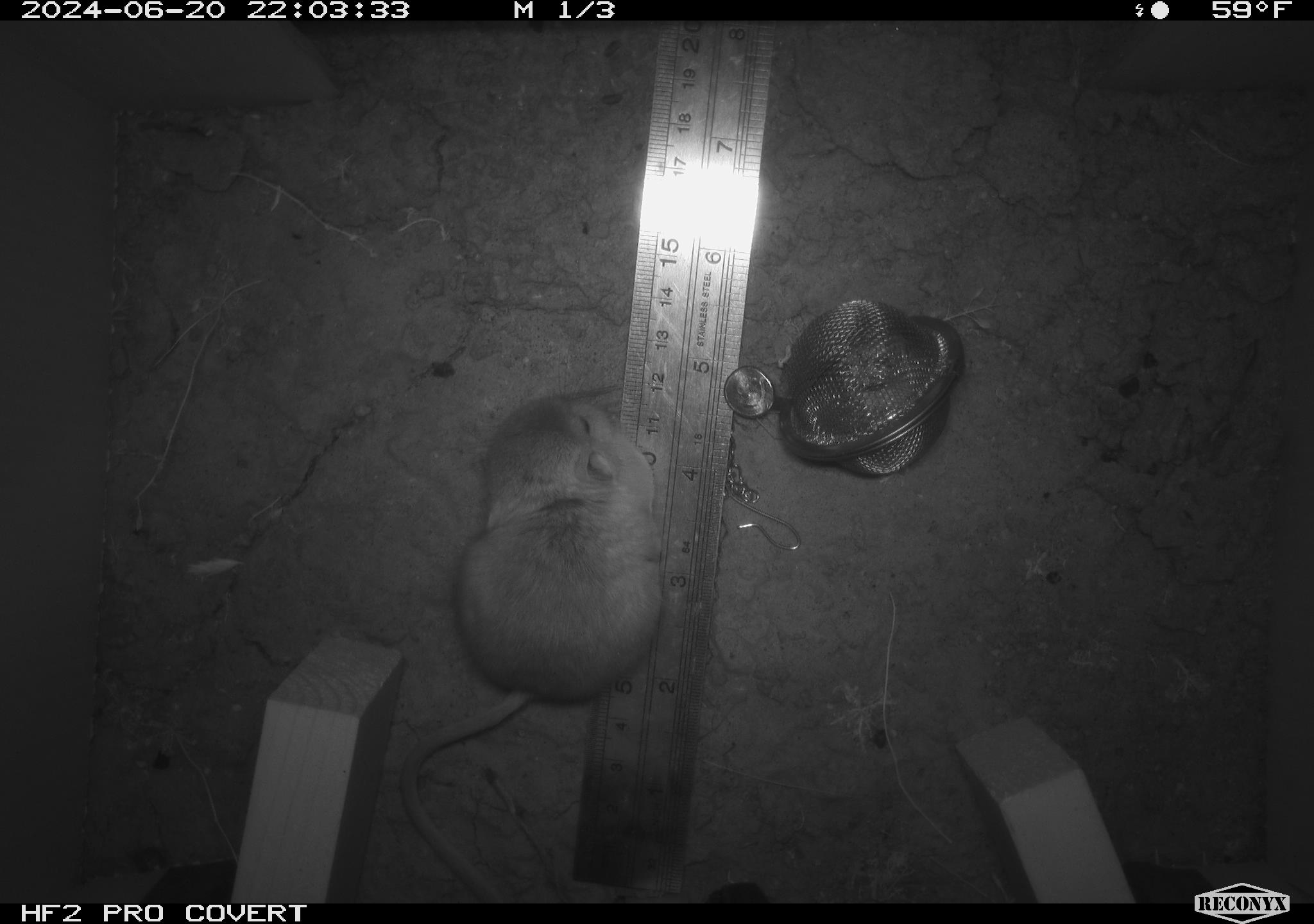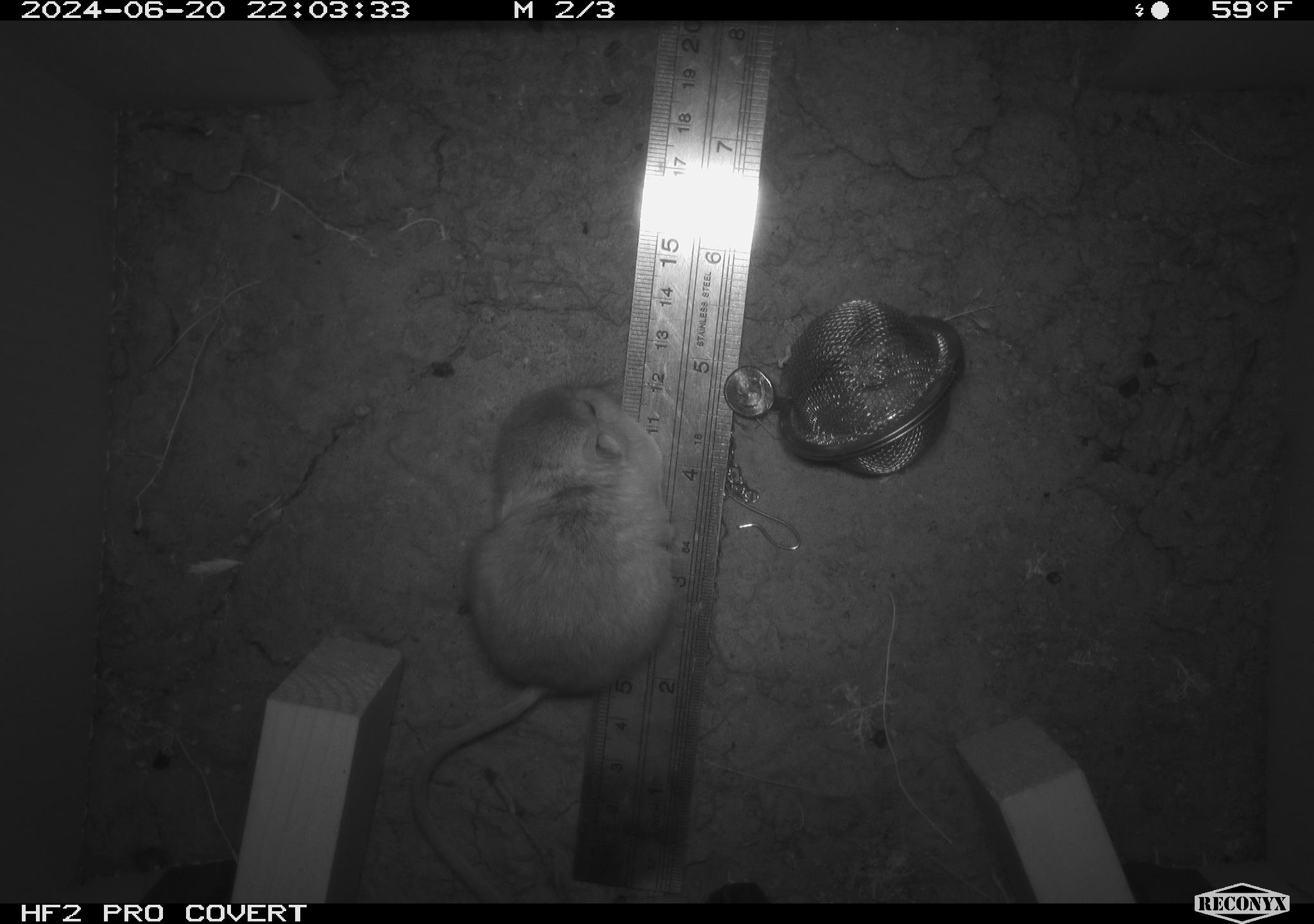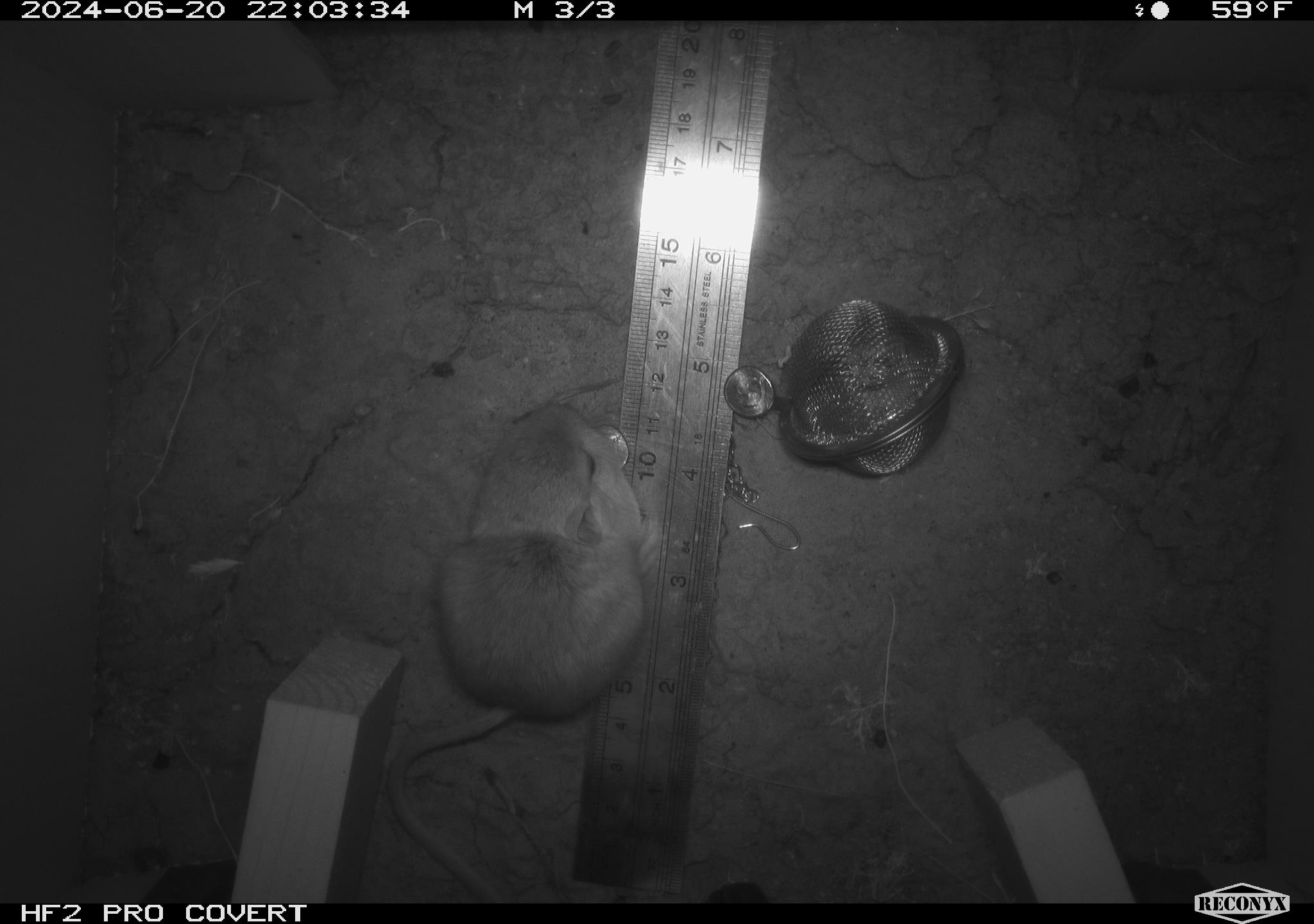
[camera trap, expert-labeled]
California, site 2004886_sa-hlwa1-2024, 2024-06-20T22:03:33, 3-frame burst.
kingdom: Animalia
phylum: Chordata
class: Mammalia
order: Rodentia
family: Heteromyidae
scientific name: Heteromyidae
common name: kangaroo rats and pocket mice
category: heteromyidae family